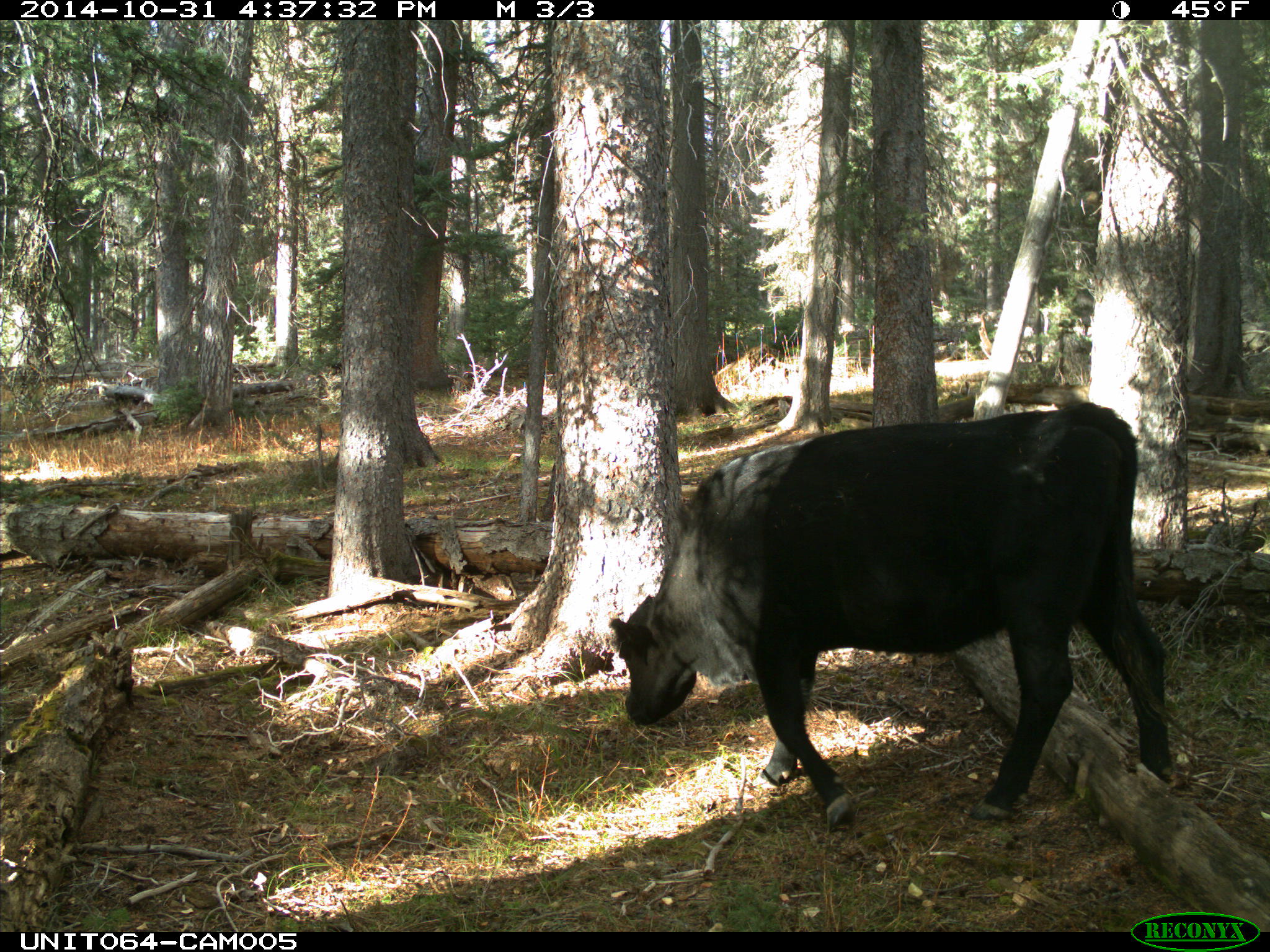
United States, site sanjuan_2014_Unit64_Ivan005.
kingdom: Animalia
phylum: Chordata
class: Mammalia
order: Artiodactyla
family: Bovidae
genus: Bos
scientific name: Bos taurus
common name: domestic cow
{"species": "Bos taurus (domestic cow)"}